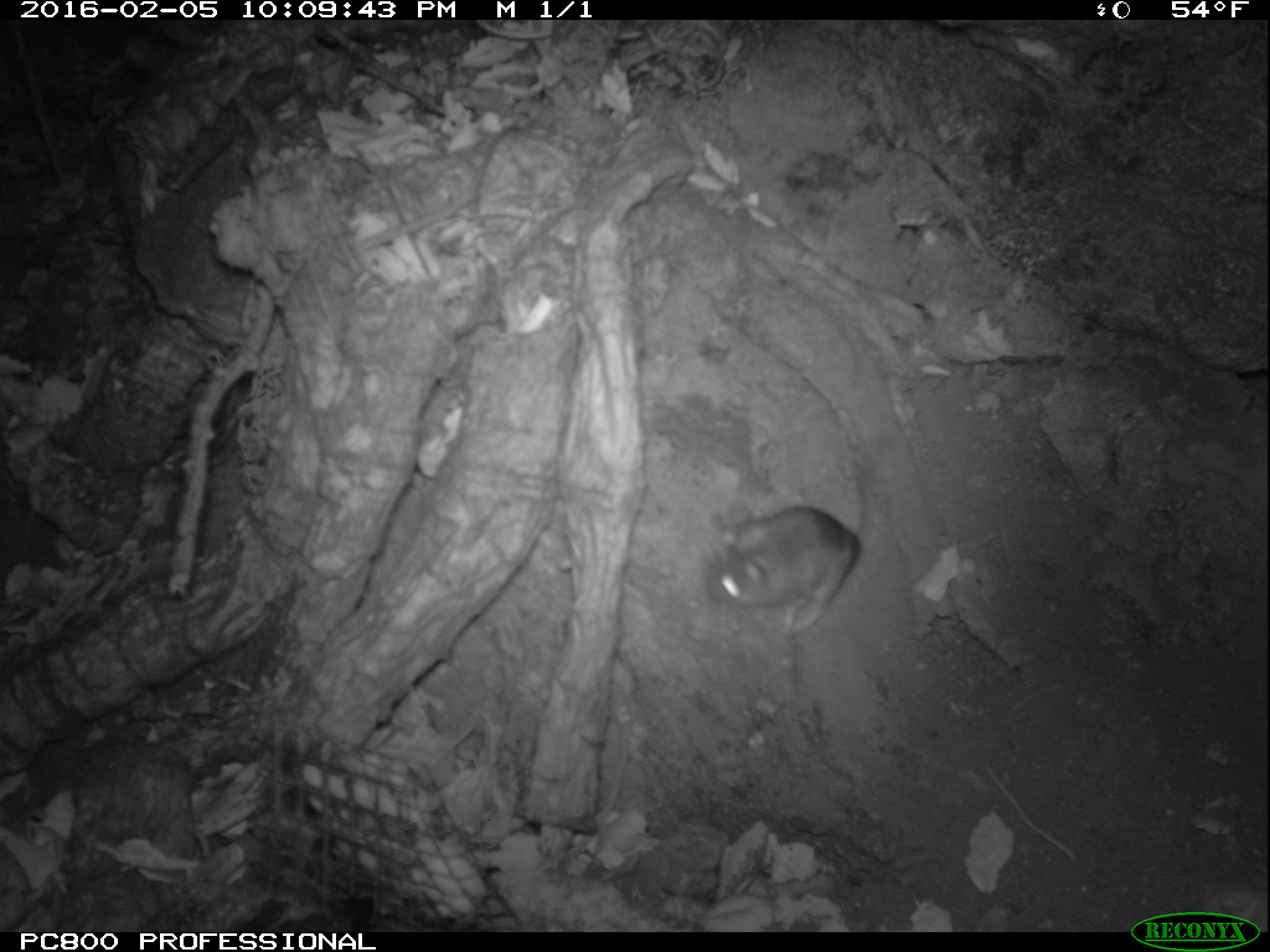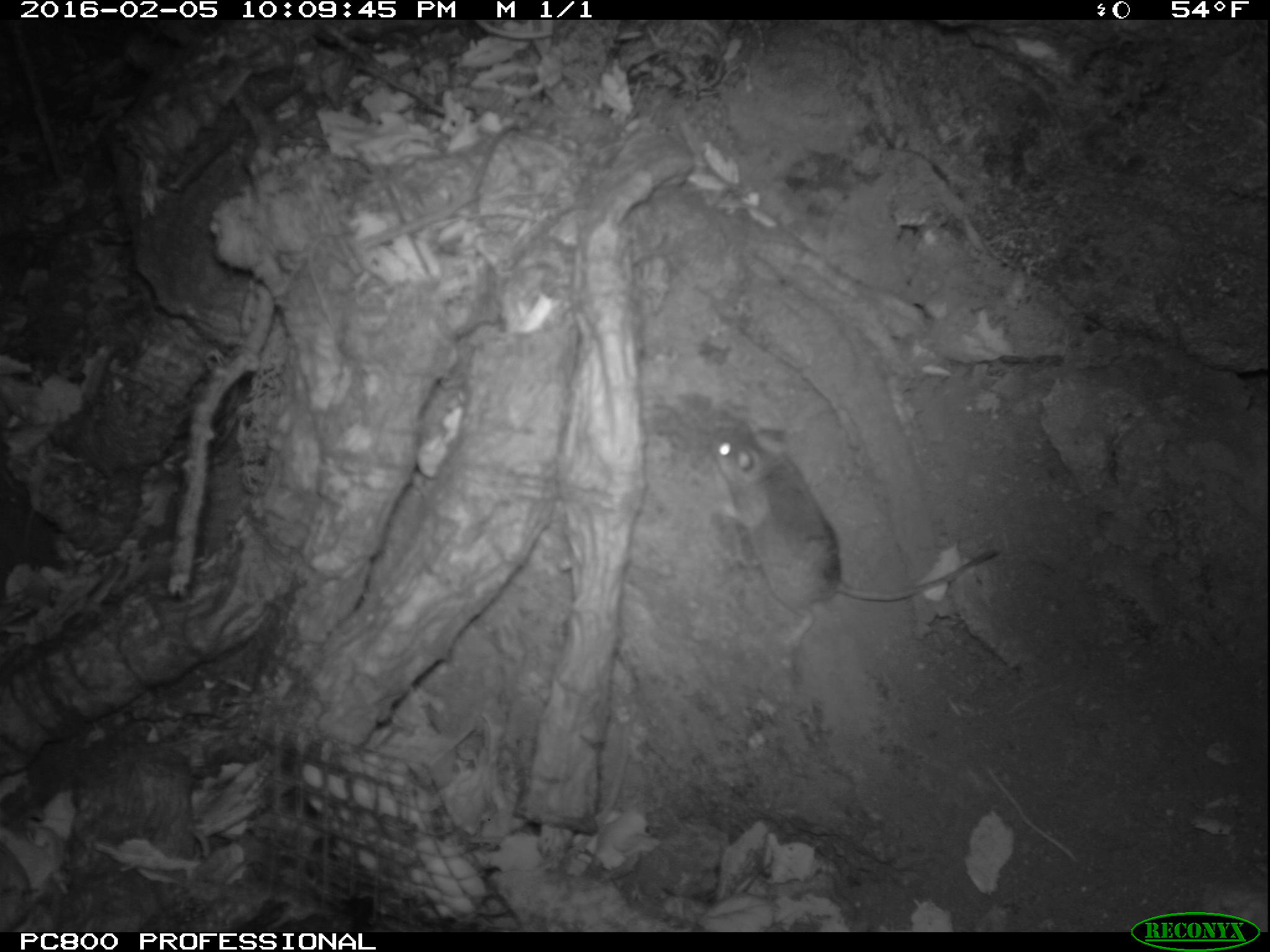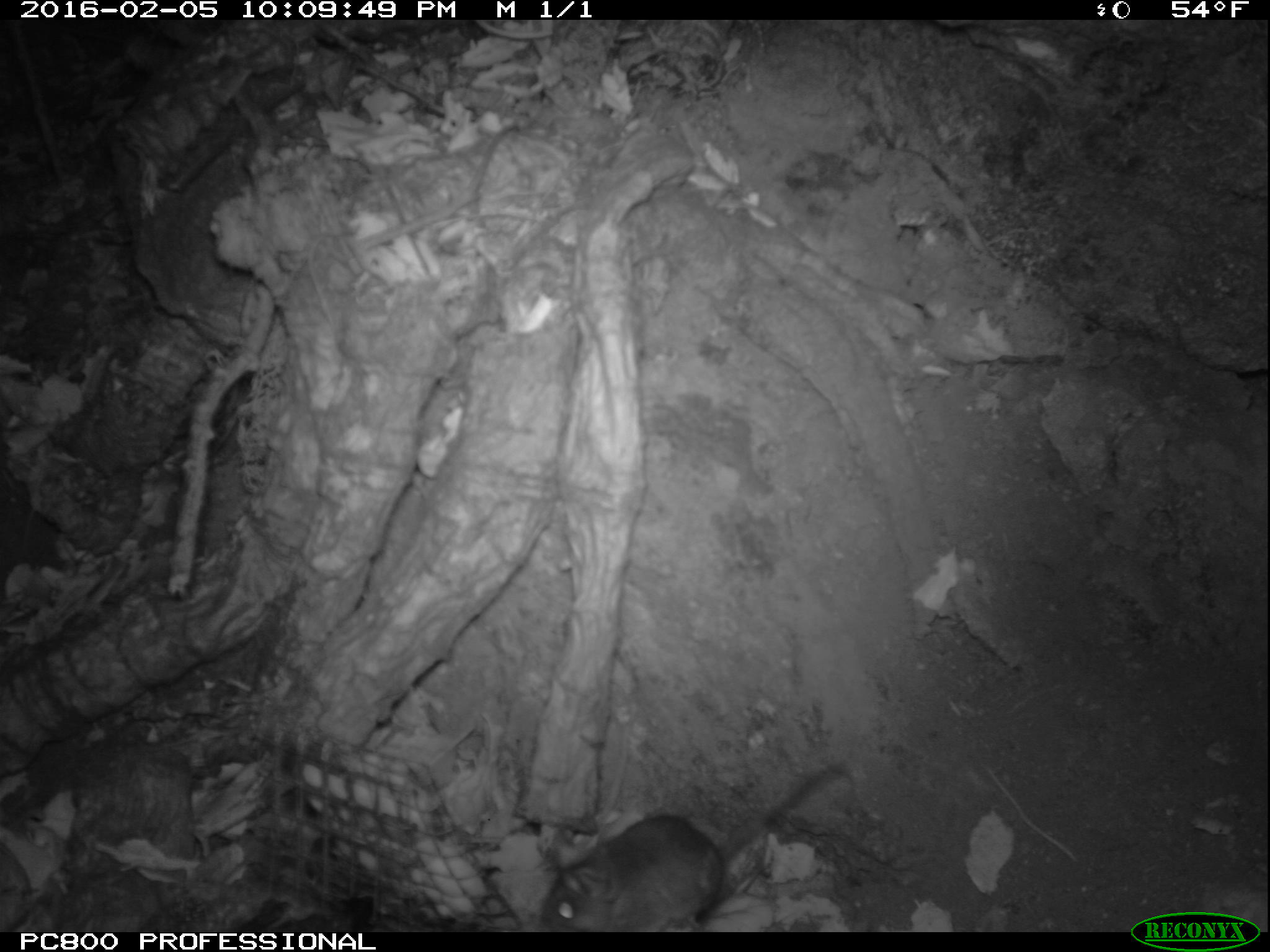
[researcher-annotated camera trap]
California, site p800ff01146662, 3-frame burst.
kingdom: Animalia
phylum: Chordata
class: Mammalia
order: Rodentia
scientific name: Rodentia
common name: rodent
Rodent (Rodentia).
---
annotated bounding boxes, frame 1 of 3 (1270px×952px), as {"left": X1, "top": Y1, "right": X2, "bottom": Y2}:
rodent: {"left": 703, "top": 410, "right": 870, "bottom": 630}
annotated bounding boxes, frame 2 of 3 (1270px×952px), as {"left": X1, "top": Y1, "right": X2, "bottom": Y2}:
rodent: {"left": 710, "top": 422, "right": 998, "bottom": 649}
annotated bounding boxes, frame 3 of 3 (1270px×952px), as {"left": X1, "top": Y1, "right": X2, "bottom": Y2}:
rodent: {"left": 539, "top": 741, "right": 852, "bottom": 932}